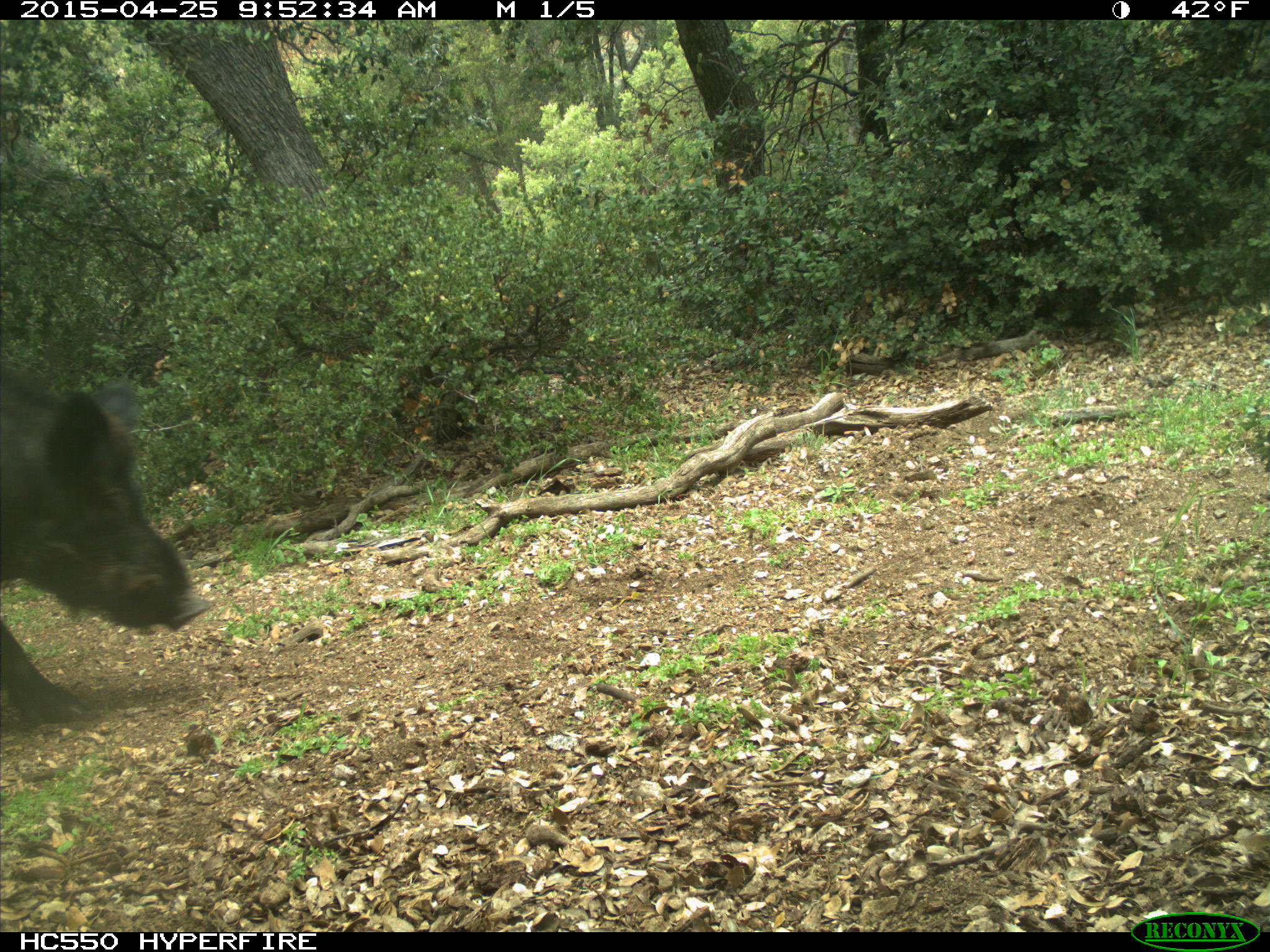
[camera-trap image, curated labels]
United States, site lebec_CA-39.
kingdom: Animalia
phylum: Chordata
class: Mammalia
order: Artiodactyla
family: Suidae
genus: Sus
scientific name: Sus scrofa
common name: wild boar